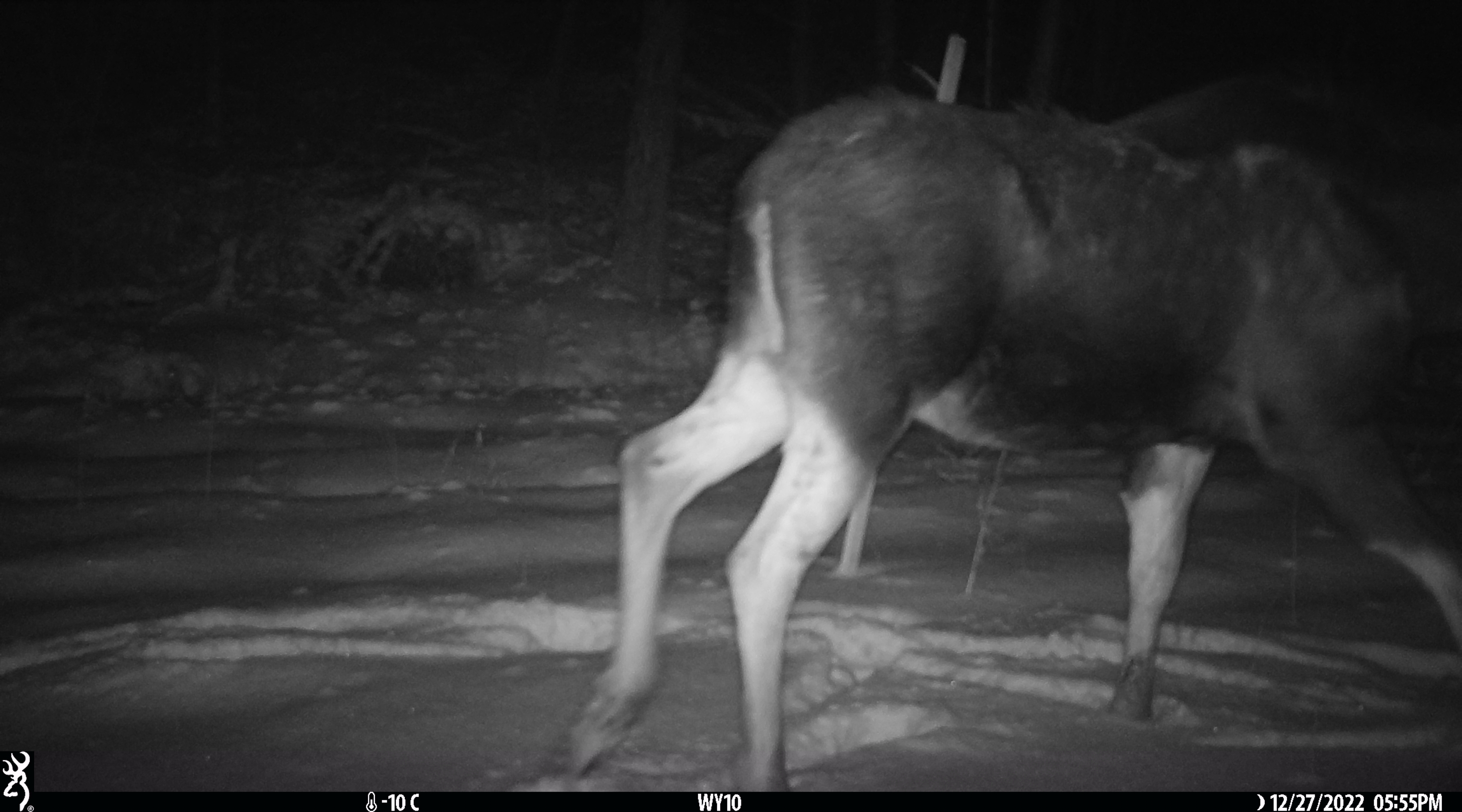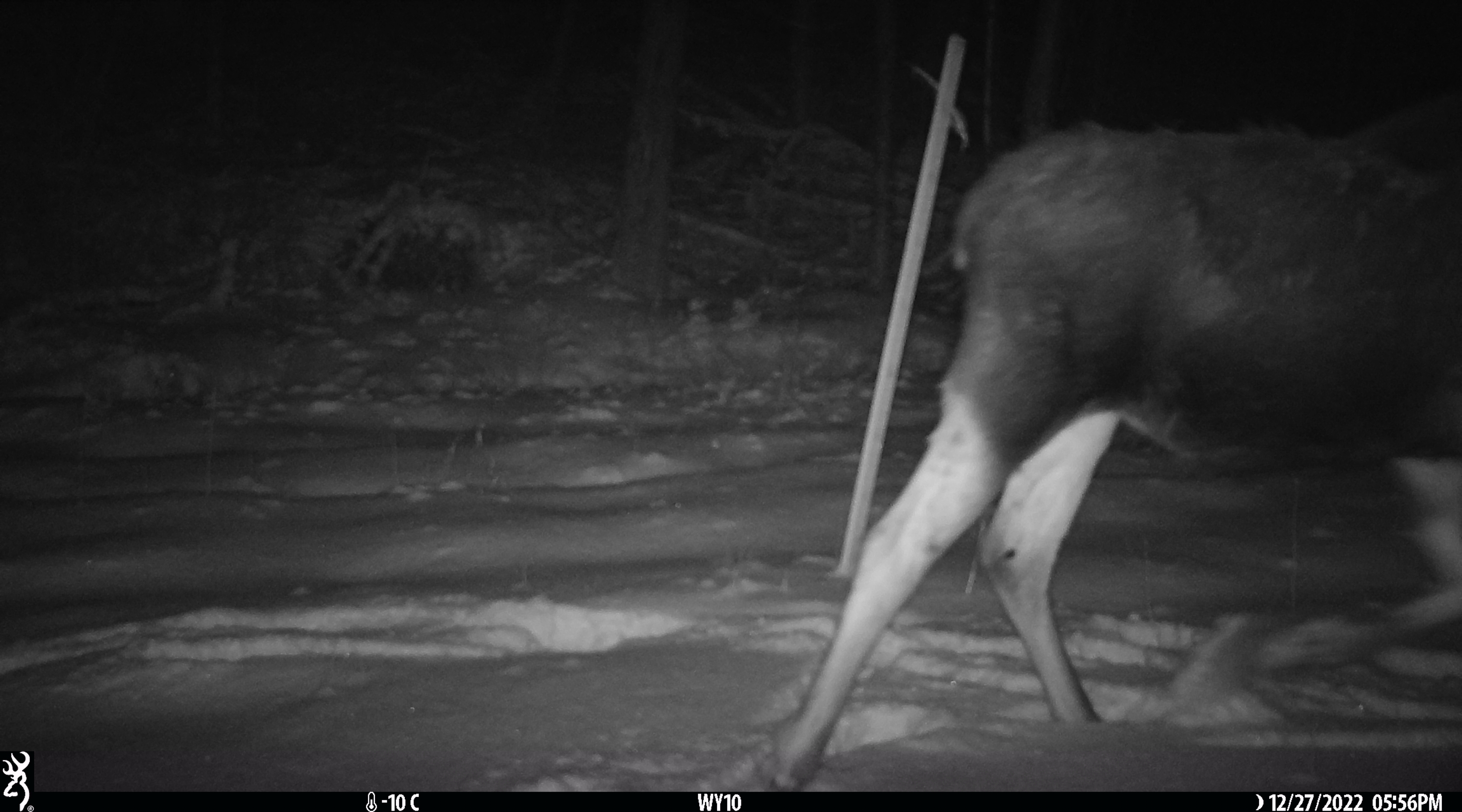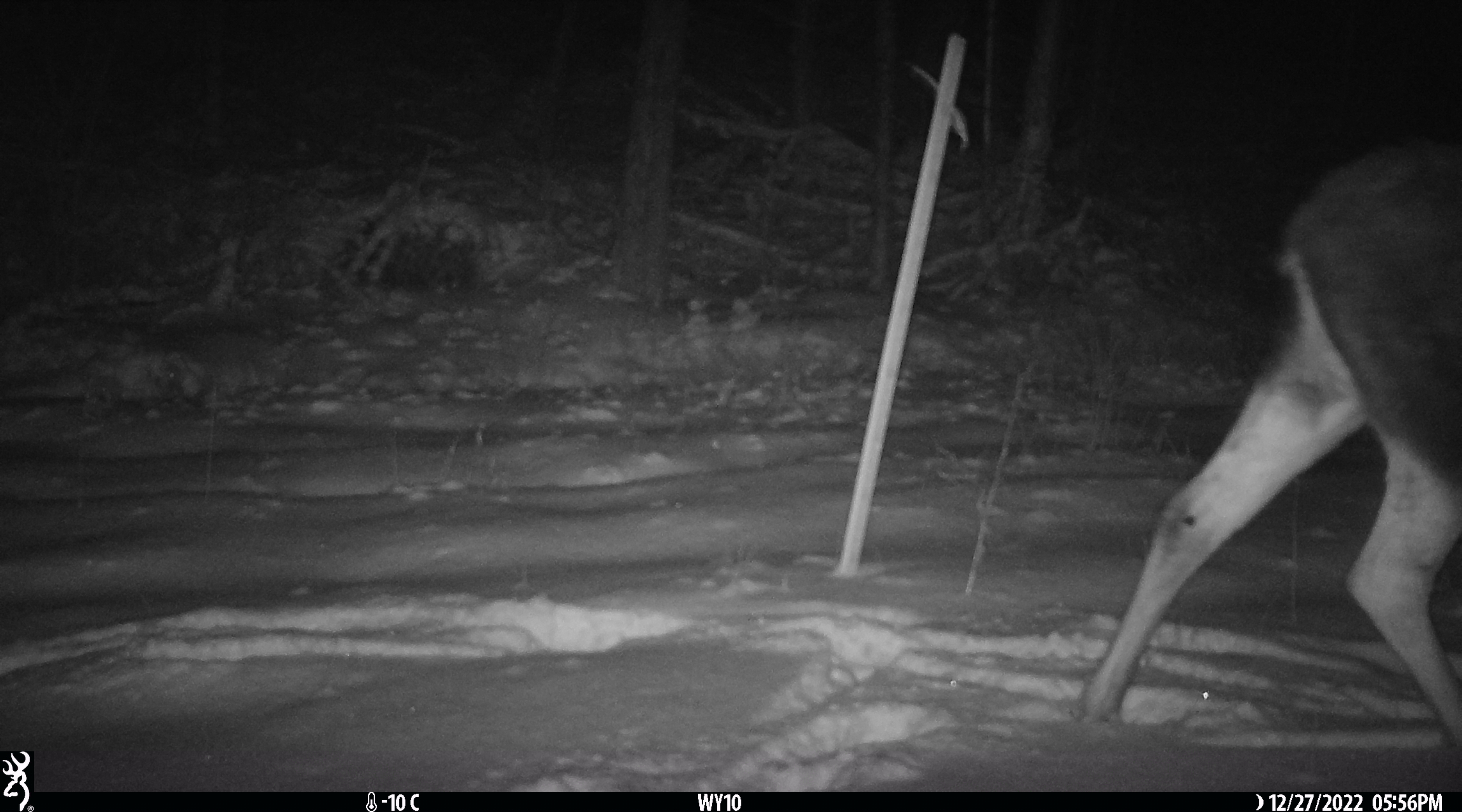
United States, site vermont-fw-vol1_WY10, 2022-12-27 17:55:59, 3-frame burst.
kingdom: Animalia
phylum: Chordata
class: Mammalia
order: Artiodactyla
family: Cervidae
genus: Alces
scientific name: Alces alces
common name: moose